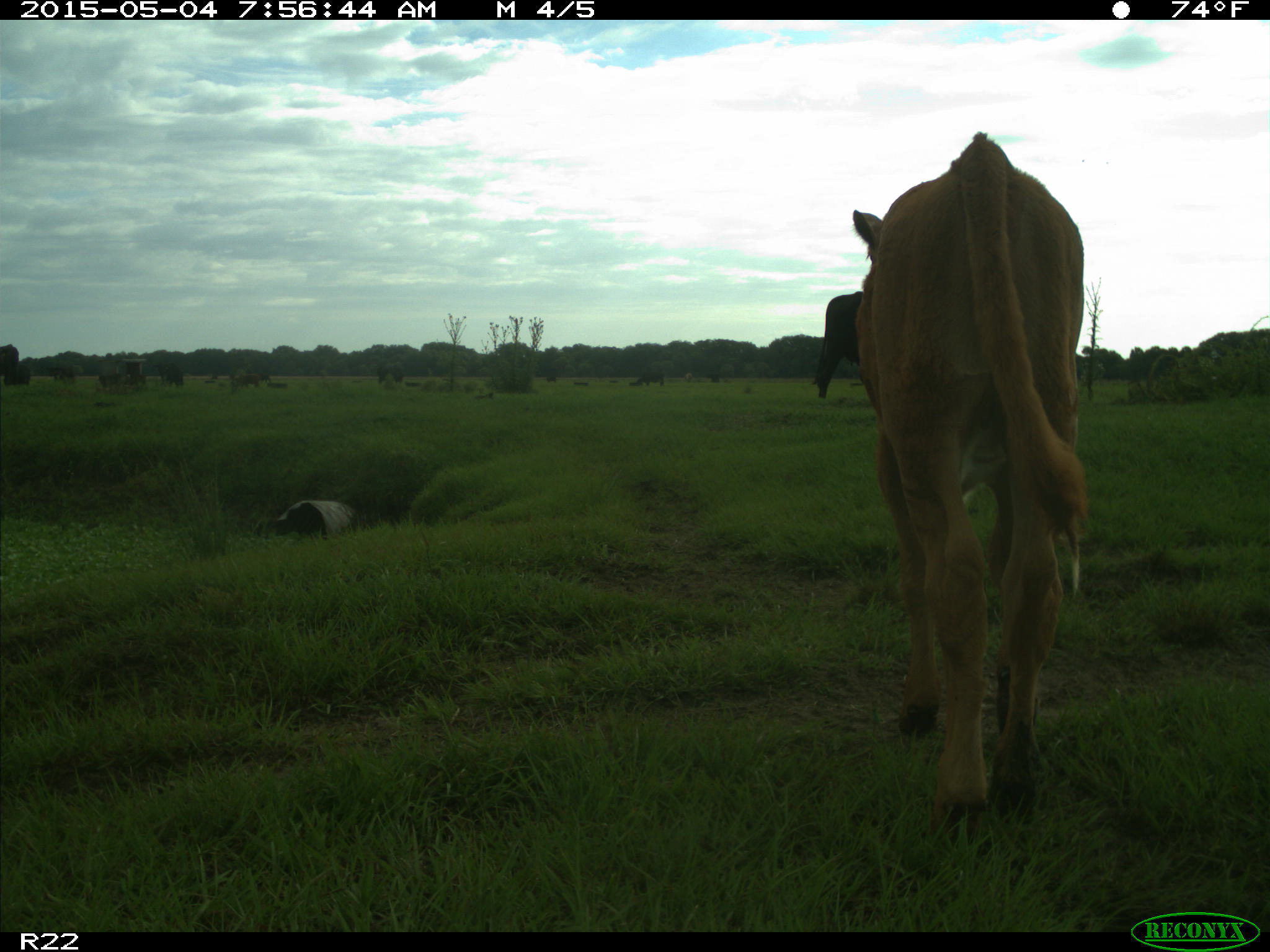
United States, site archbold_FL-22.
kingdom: Animalia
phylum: Chordata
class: Mammalia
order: Artiodactyla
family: Bovidae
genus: Bos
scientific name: Bos taurus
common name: domestic cow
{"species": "Bos taurus (domestic cow)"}